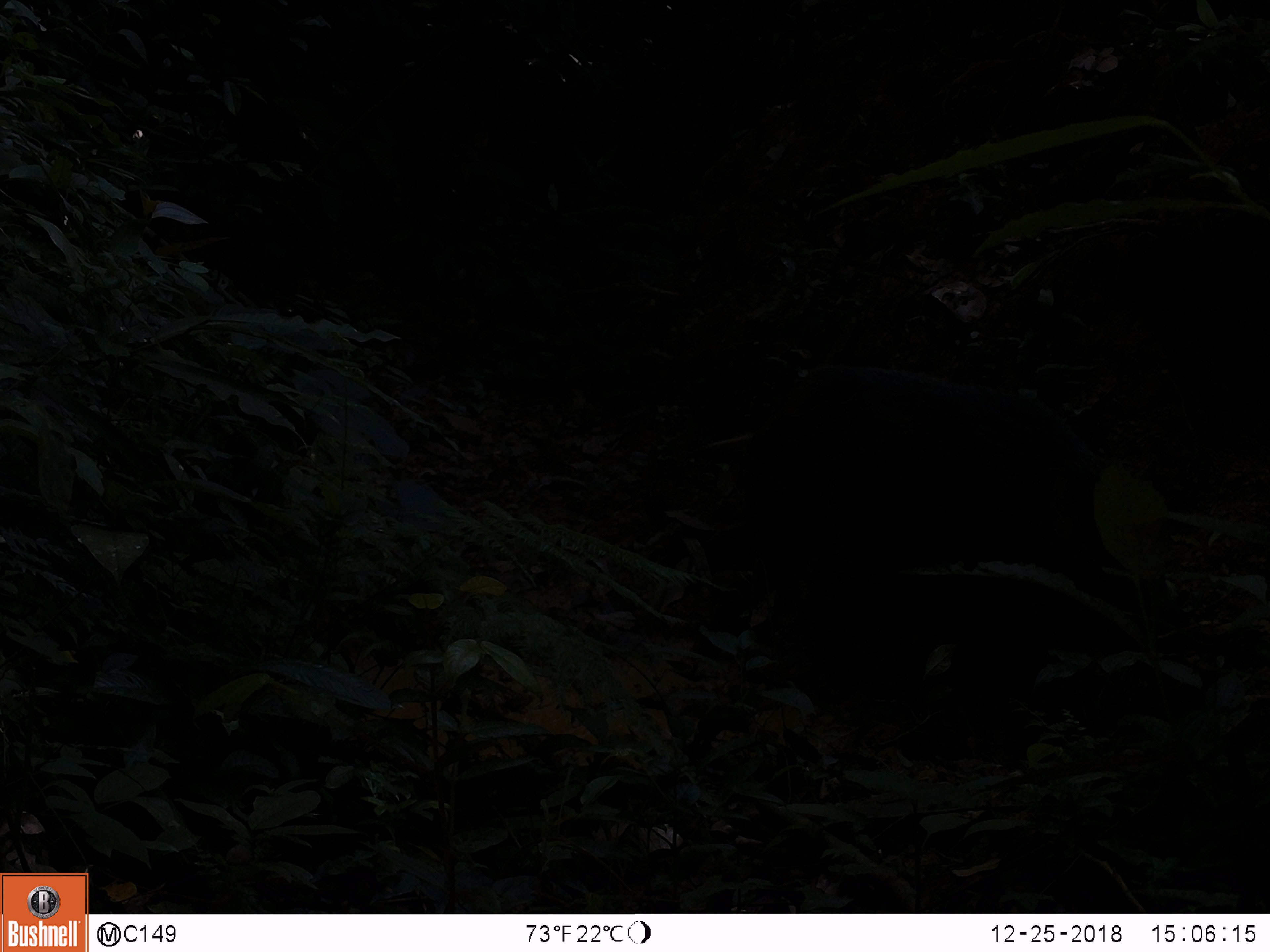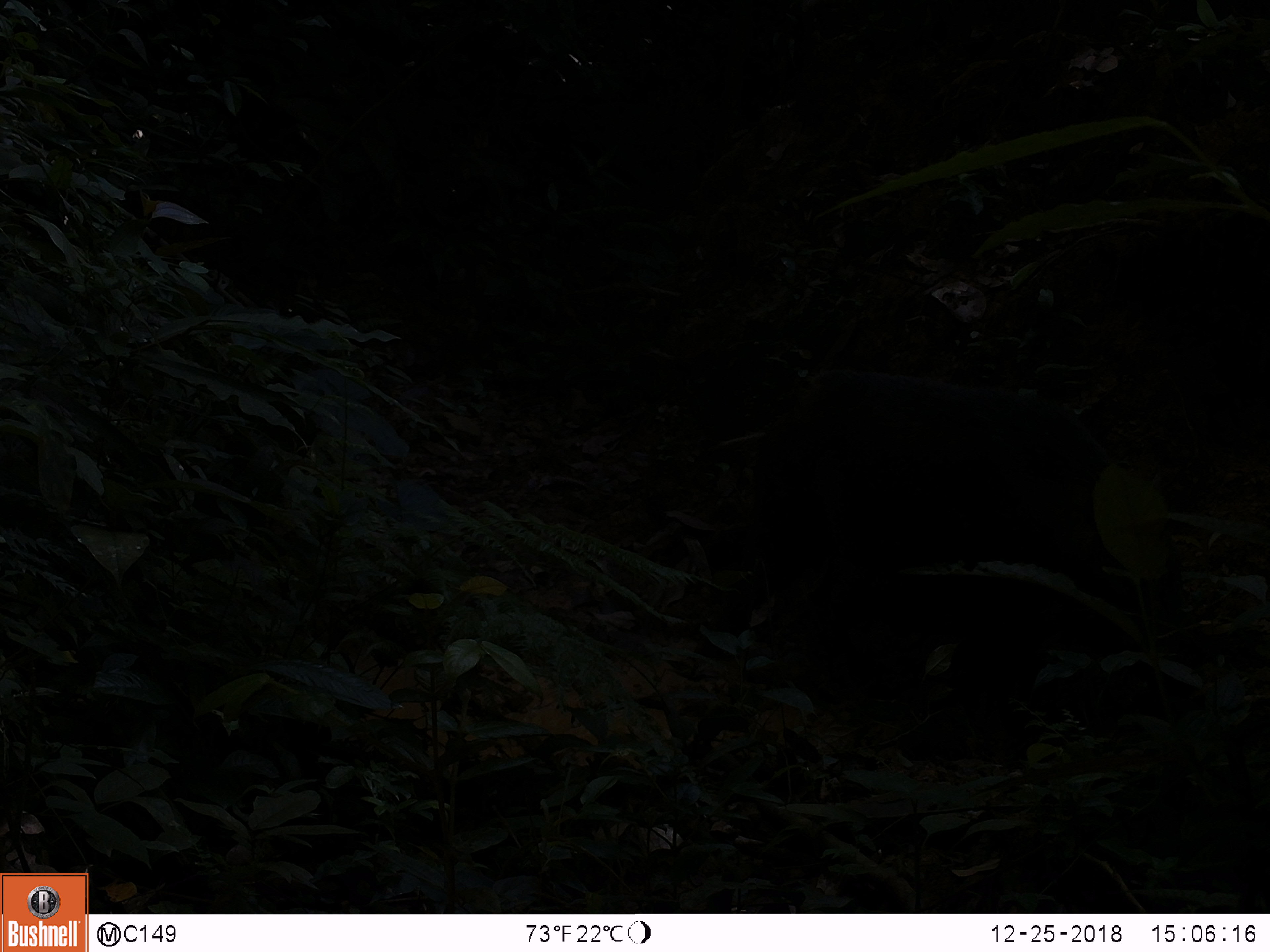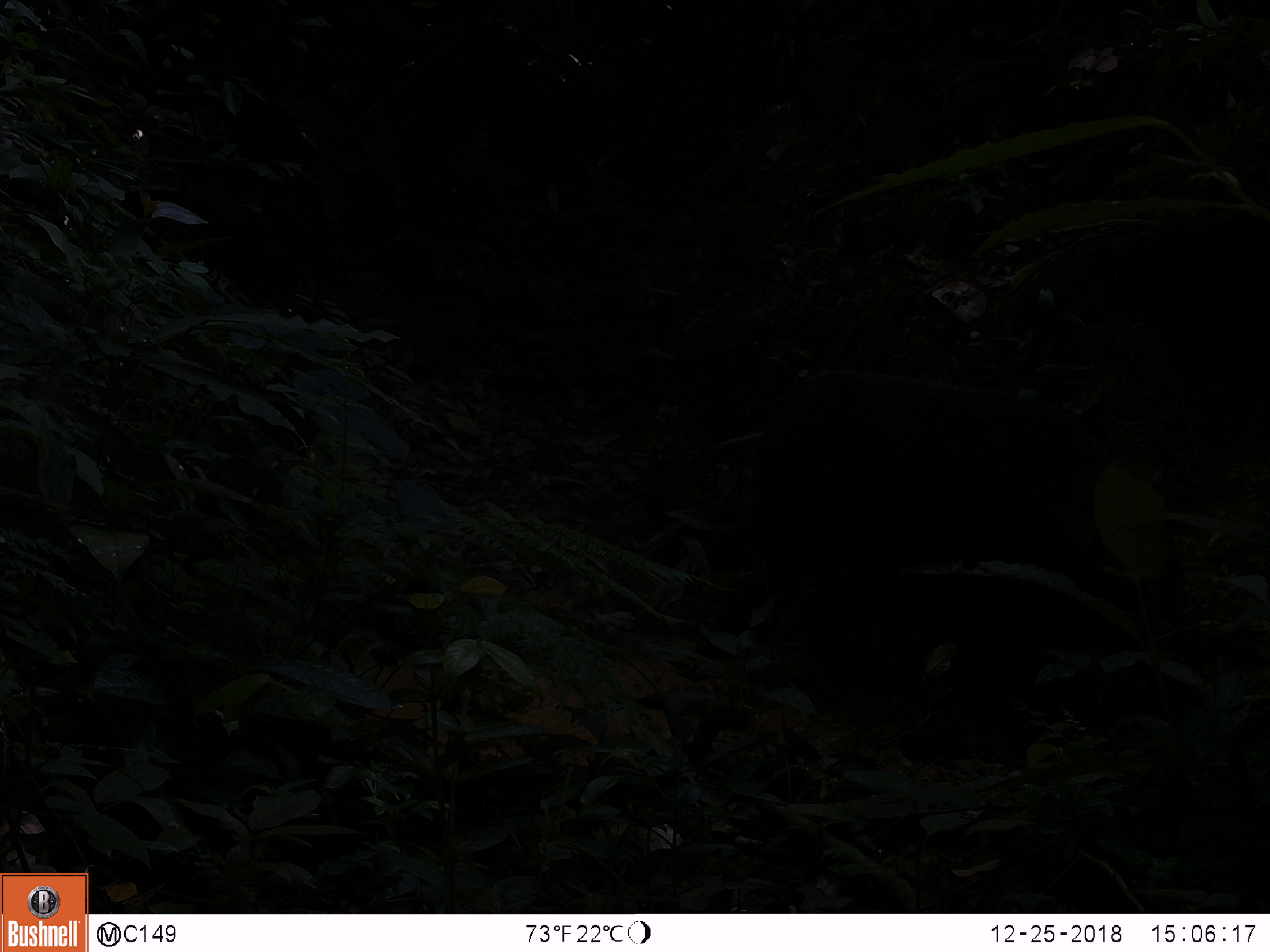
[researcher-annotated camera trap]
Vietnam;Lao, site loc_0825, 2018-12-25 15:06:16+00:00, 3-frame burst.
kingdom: Animalia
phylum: Chordata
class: Mammalia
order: Artiodactyla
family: Suidae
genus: Sus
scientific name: Sus scrofa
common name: eurasian wild pig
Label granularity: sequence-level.